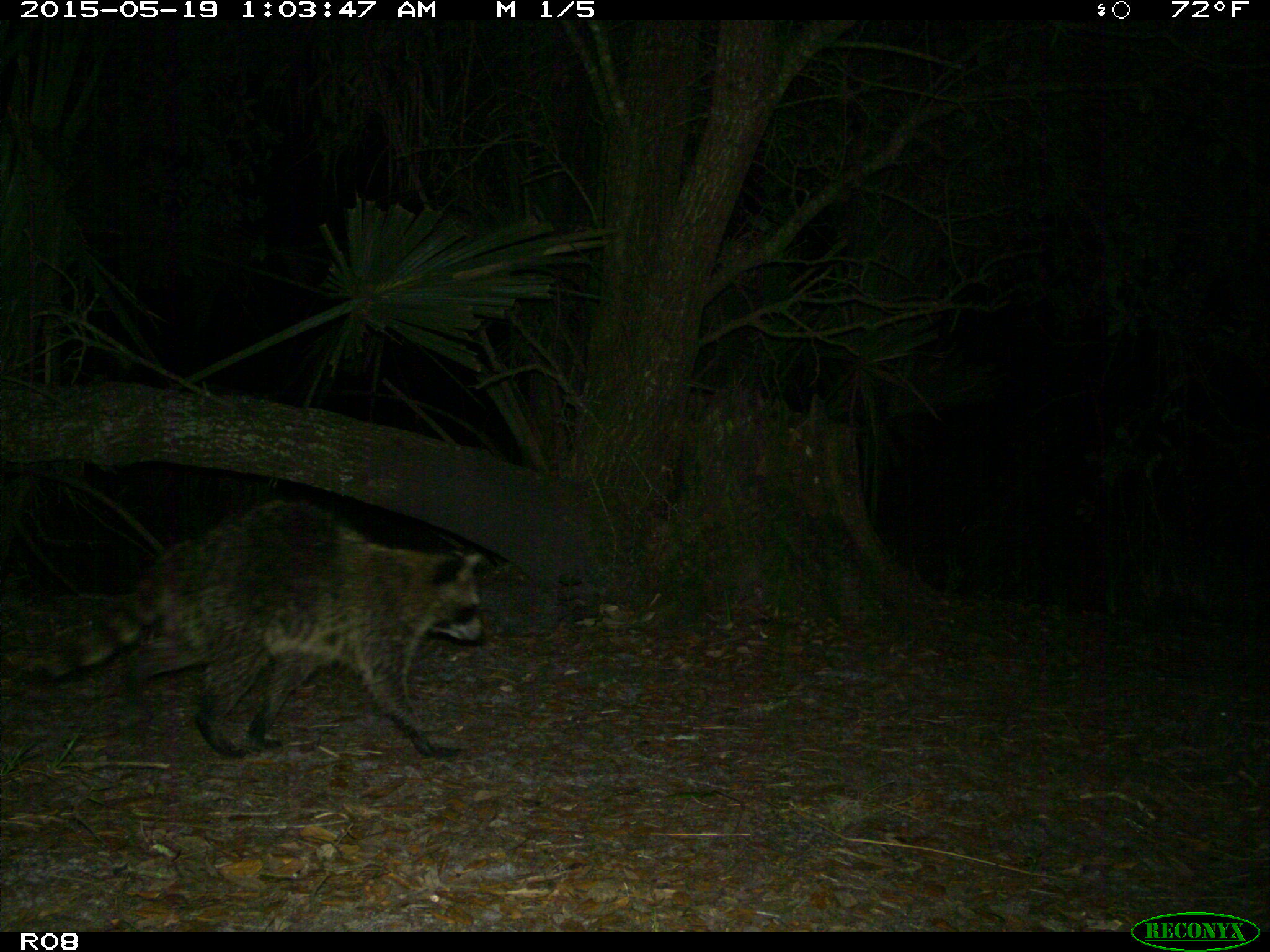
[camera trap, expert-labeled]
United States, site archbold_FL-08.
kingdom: Animalia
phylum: Chordata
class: Mammalia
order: Carnivora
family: Procyonidae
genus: Procyon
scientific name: Procyon lotor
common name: common raccoon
Procyon lotor (common raccoon).